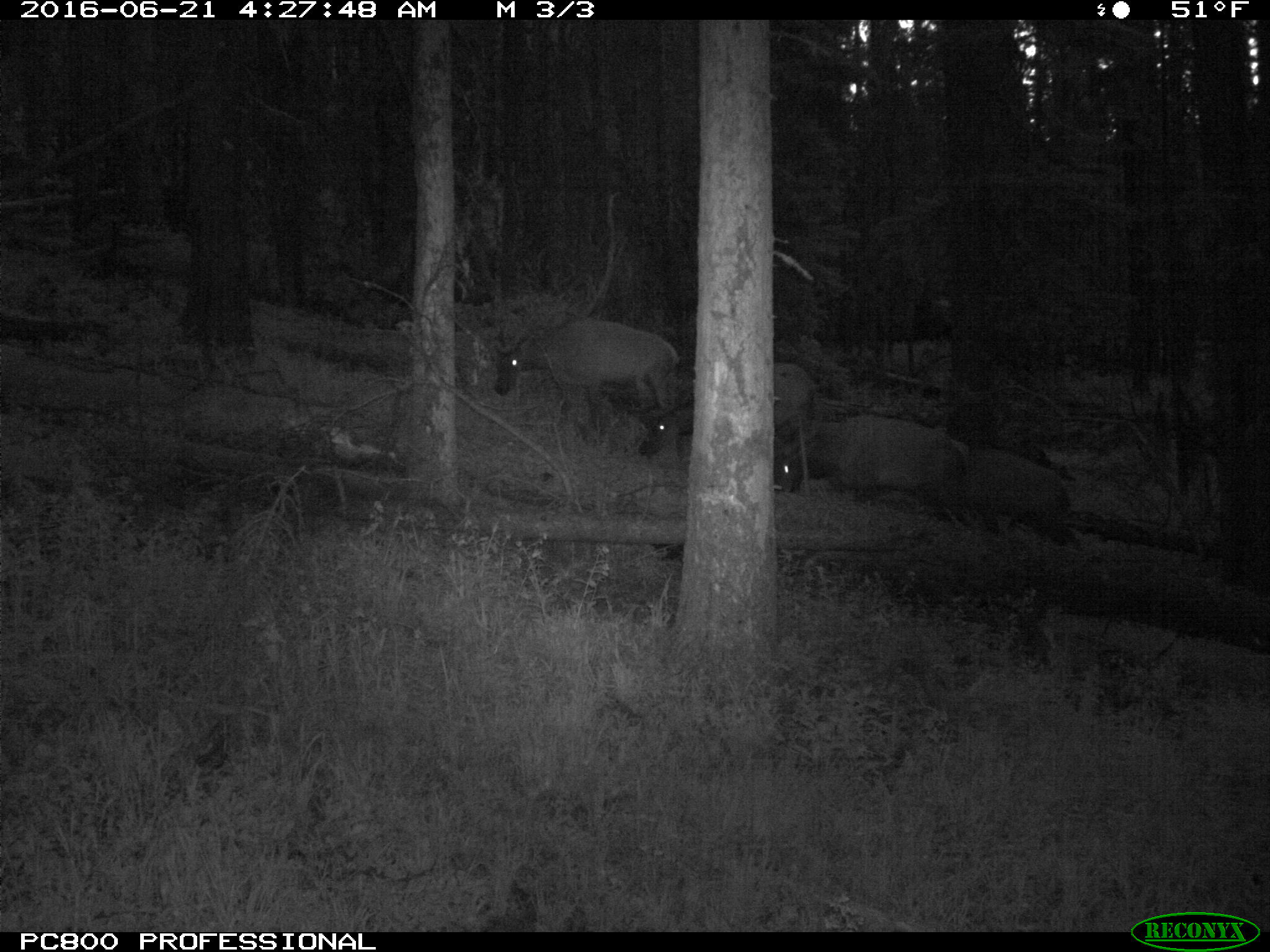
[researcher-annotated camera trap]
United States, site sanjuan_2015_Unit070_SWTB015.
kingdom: Animalia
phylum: Chordata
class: Mammalia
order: Artiodactyla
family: Cervidae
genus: Cervus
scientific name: Cervus elaphus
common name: red deer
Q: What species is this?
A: Cervus elaphus (red deer).